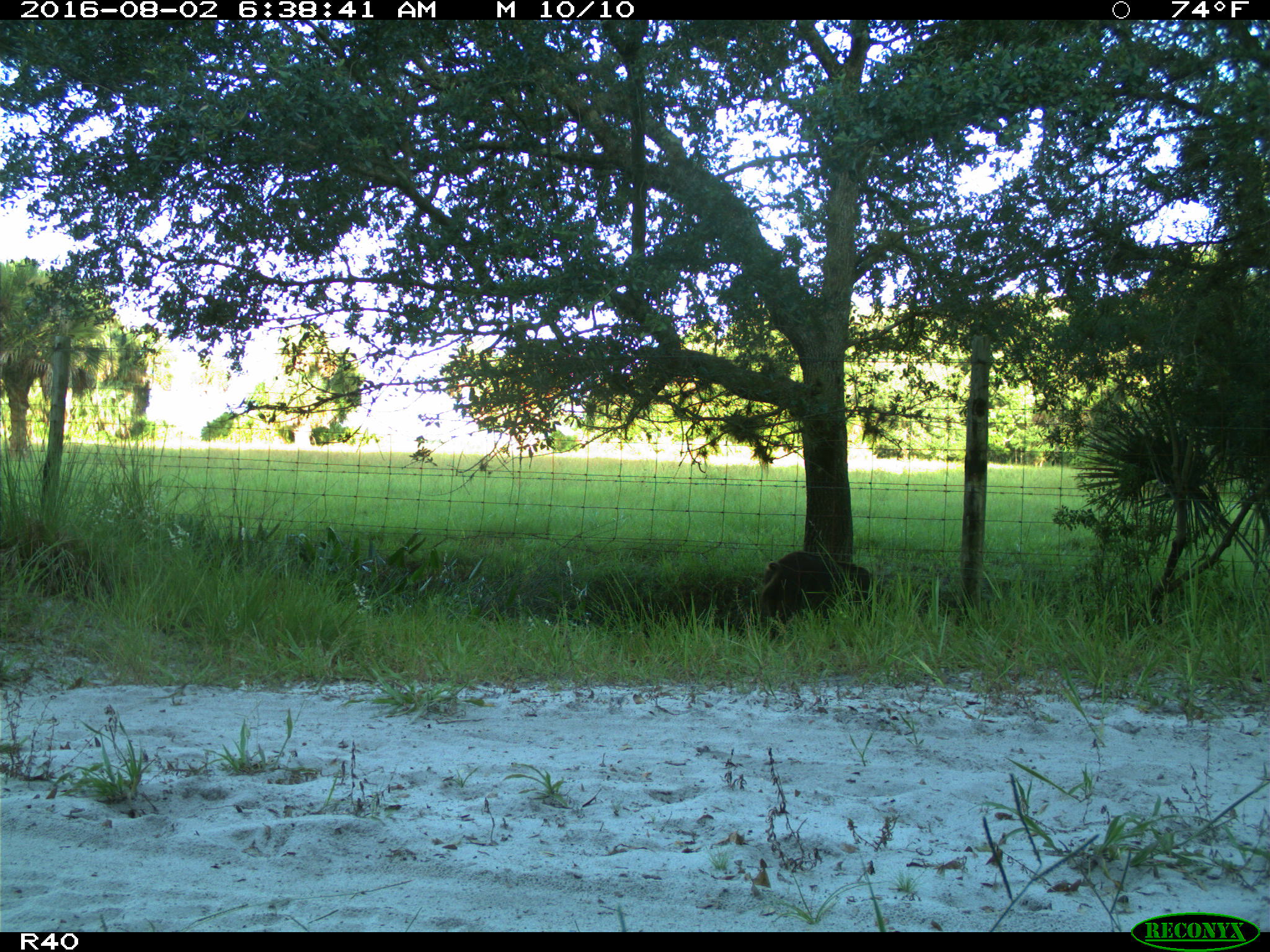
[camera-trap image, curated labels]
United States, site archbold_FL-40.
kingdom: Animalia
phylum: Chordata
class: Mammalia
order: Artiodactyla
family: Suidae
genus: Sus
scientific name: Sus scrofa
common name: wild boar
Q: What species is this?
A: Sus scrofa (wild boar).